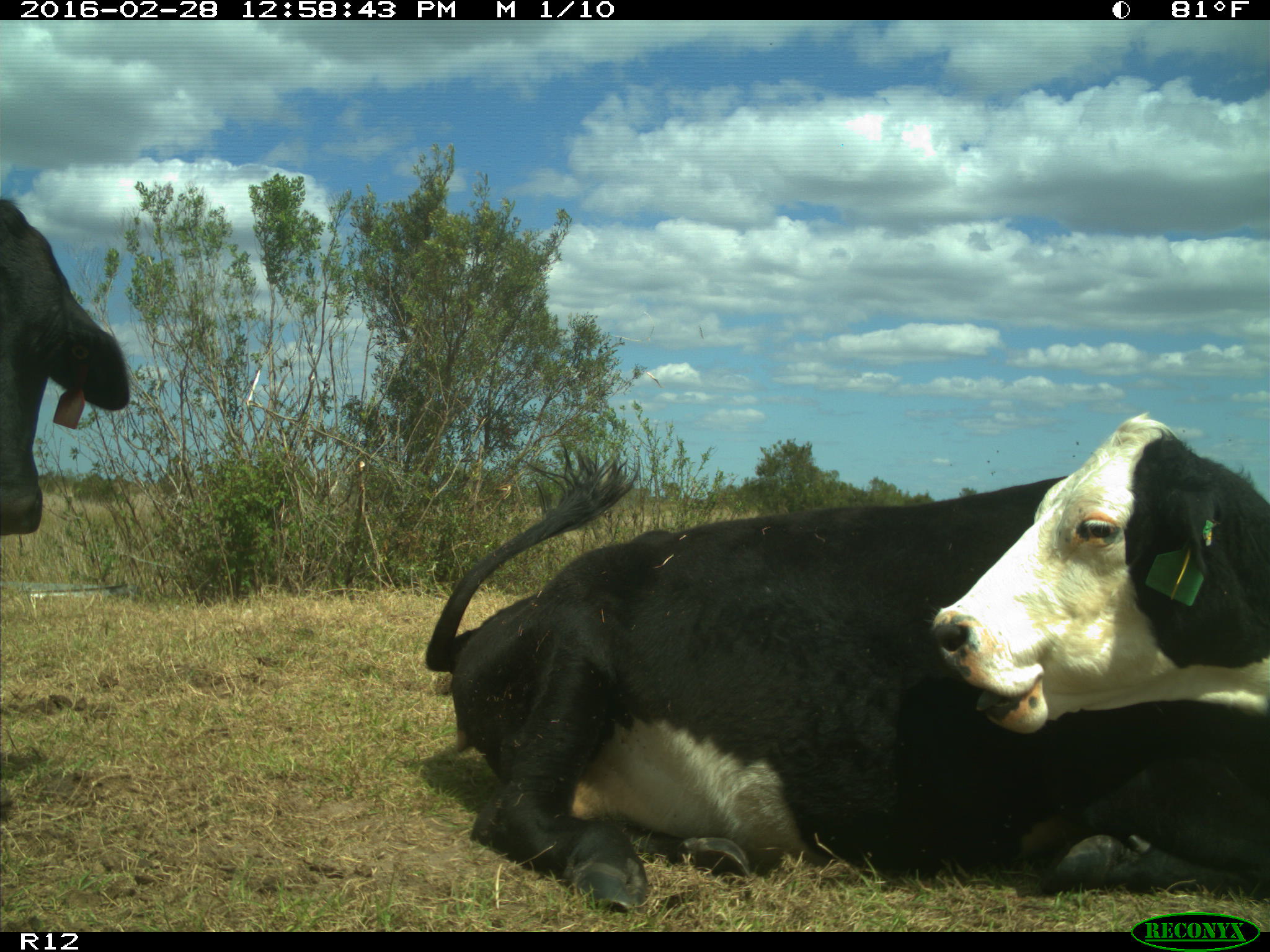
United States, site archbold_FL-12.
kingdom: Animalia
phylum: Chordata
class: Mammalia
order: Artiodactyla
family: Bovidae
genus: Bos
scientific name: Bos taurus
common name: domestic cow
Bos taurus (domestic cow).